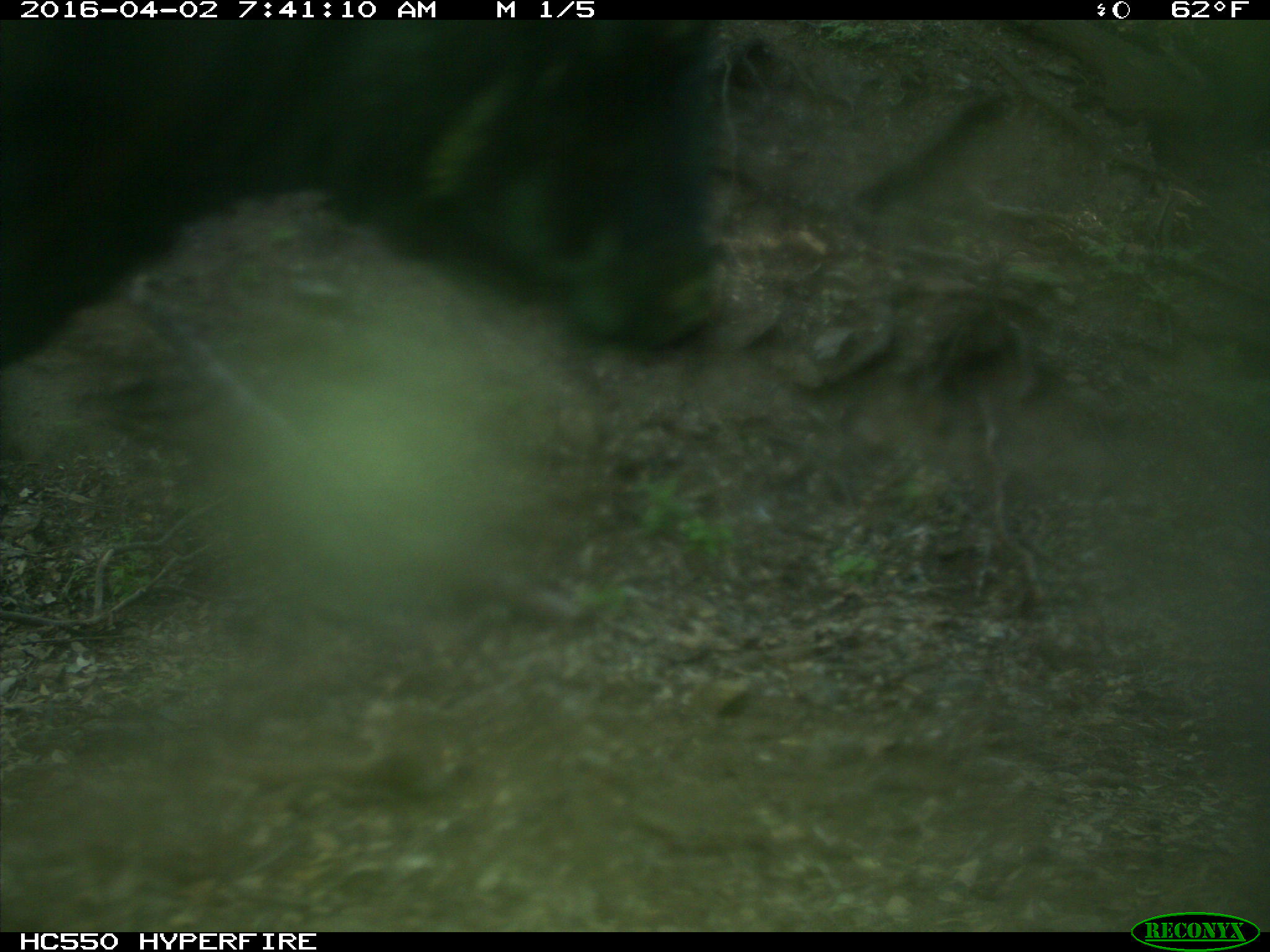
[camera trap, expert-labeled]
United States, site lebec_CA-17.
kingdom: Animalia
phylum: Chordata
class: Mammalia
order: Artiodactyla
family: Bovidae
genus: Bos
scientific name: Bos taurus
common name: domestic cow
Bos taurus (domestic cow).